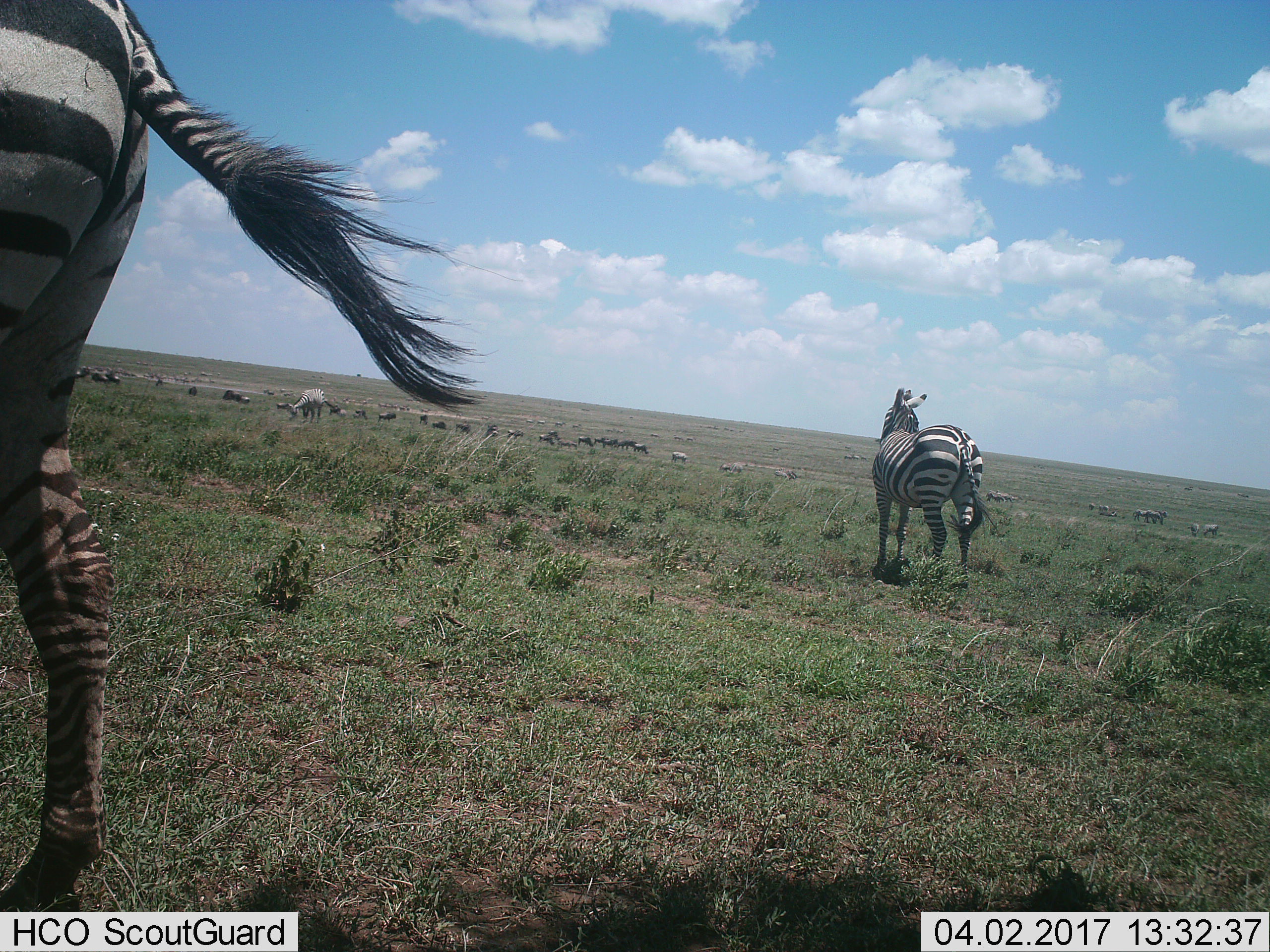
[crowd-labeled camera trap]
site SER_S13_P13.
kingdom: Animalia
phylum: Chordata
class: Mammalia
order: Perissodactyla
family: Equidae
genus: Equus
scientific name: Equus quagga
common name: plains zebra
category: zebraplains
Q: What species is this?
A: Zebraplains (plains zebra) (Equus quagga).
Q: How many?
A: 9.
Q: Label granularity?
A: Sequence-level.